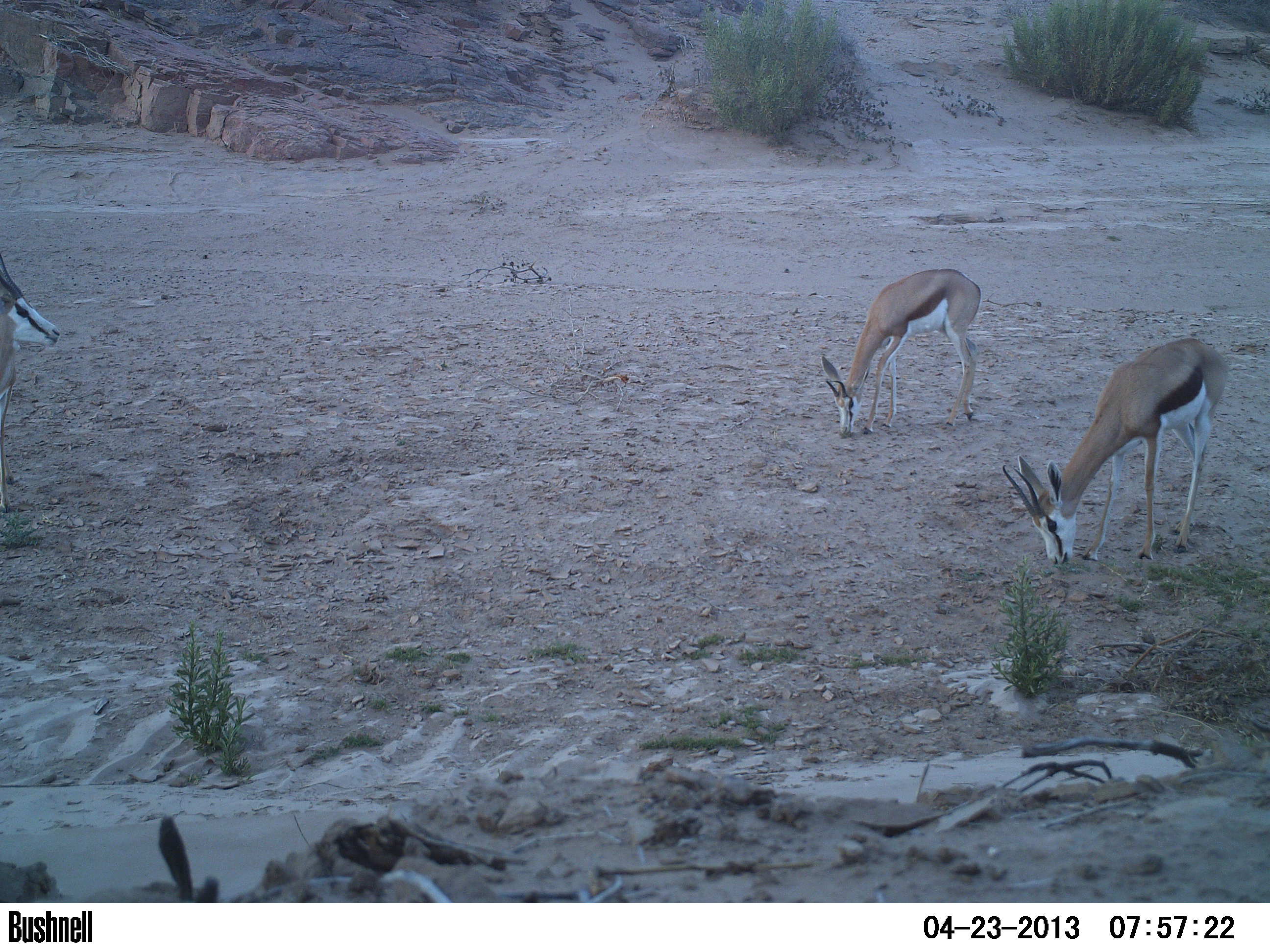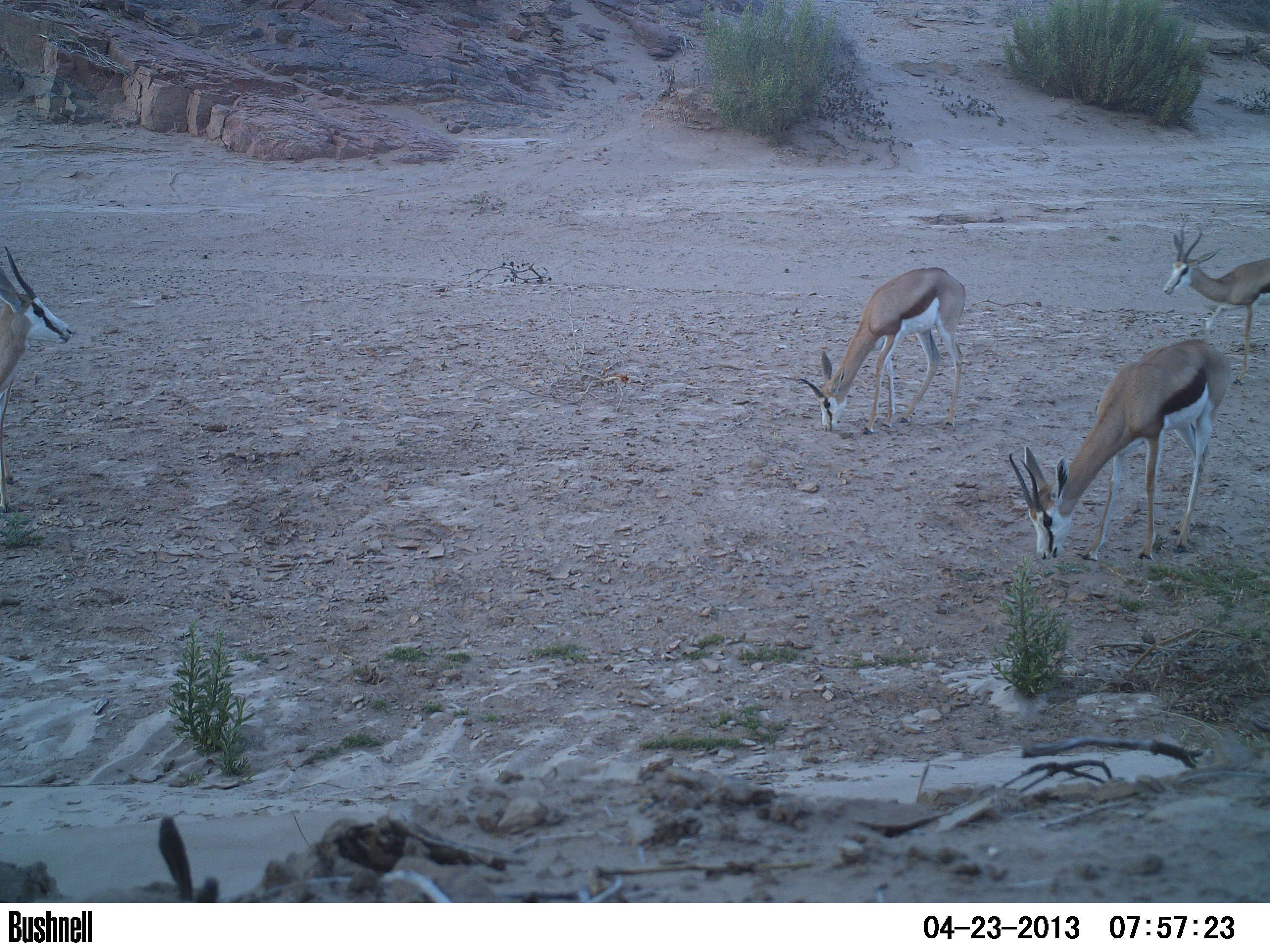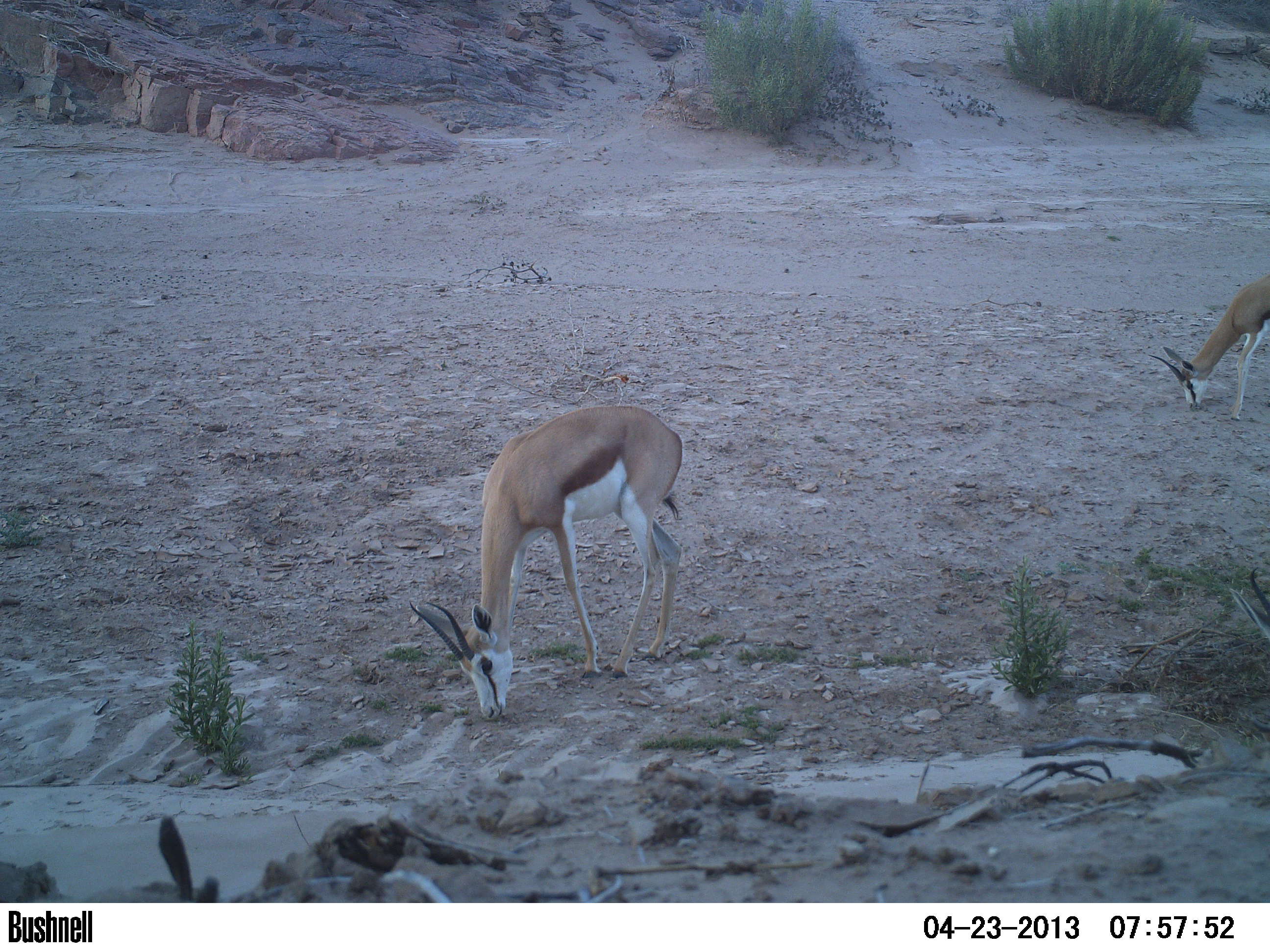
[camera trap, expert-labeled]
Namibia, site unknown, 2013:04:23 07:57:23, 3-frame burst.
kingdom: Animalia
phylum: Chordata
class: Mammalia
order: Artiodactyla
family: Bovidae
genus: Antidorcas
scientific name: Antidorcas marsupialis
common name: springbok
Antidorcas marsupialis (springbok).